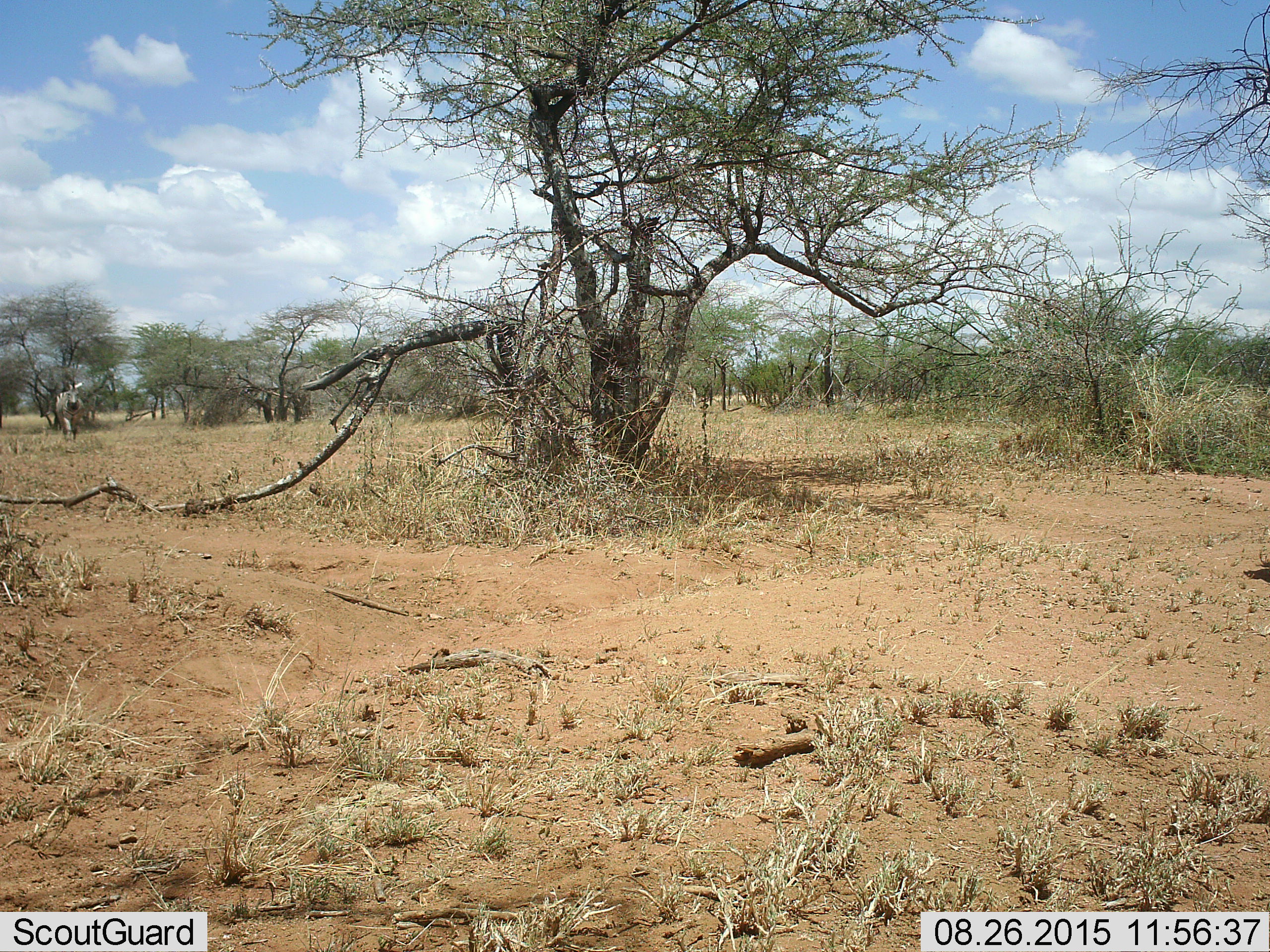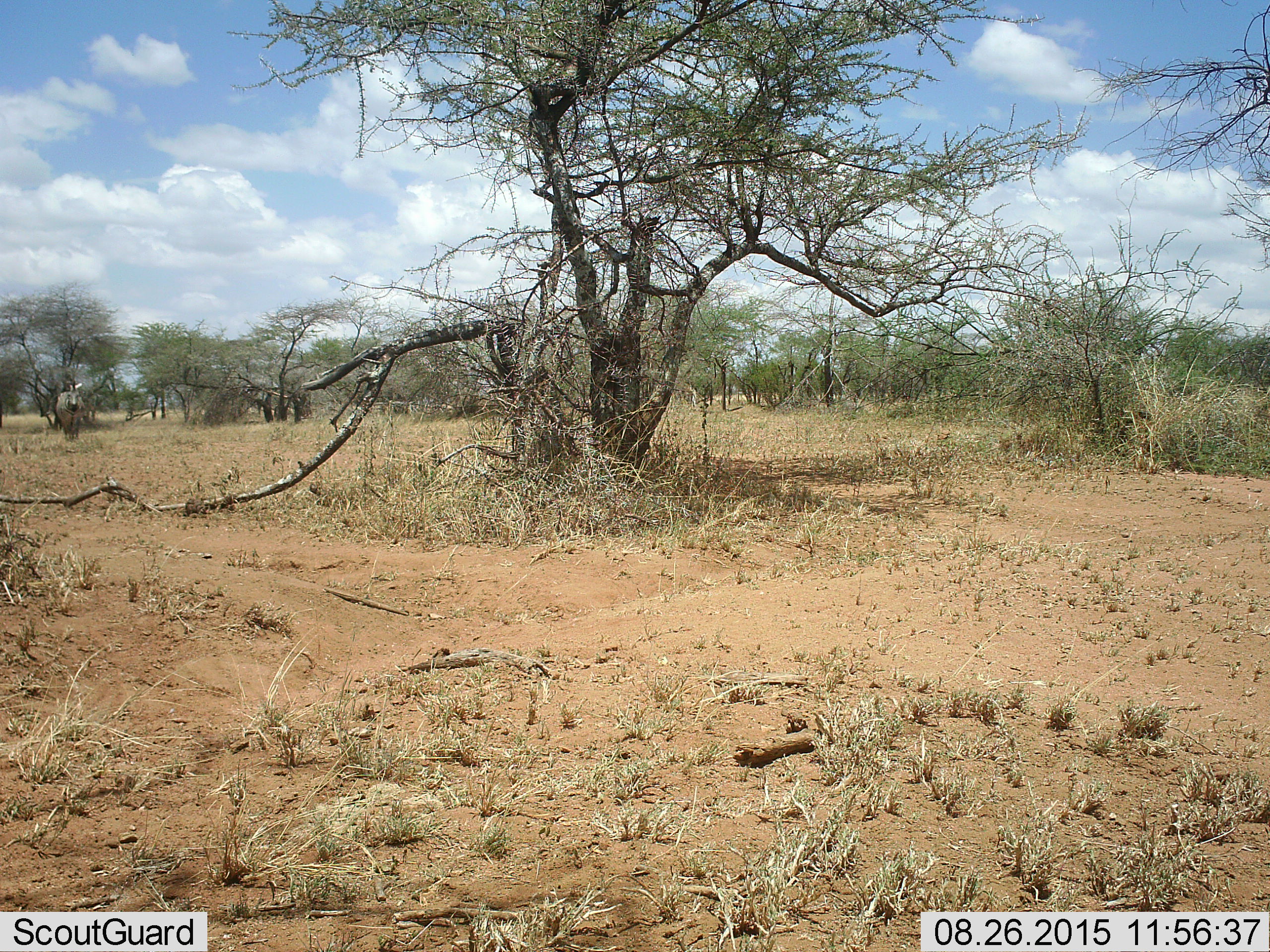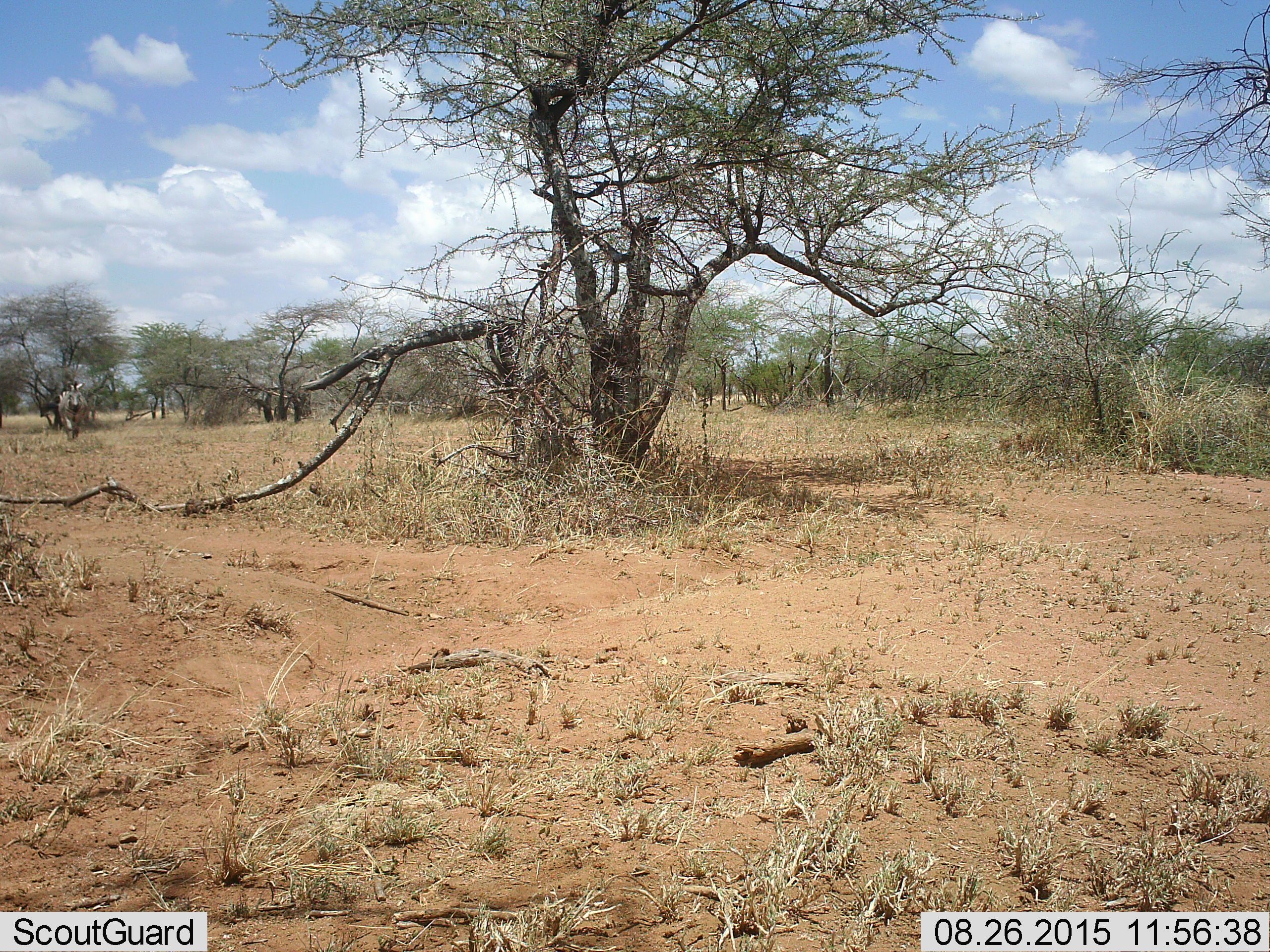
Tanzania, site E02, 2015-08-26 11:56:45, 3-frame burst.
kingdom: Animalia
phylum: Chordata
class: Mammalia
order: Perissodactyla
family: Equidae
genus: Equus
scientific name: Equus quagga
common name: plains zebra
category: zebra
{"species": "zebra (plains zebra) (Equus quagga)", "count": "1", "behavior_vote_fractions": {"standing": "0%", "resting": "7%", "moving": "100%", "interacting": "0%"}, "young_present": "0%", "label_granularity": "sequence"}